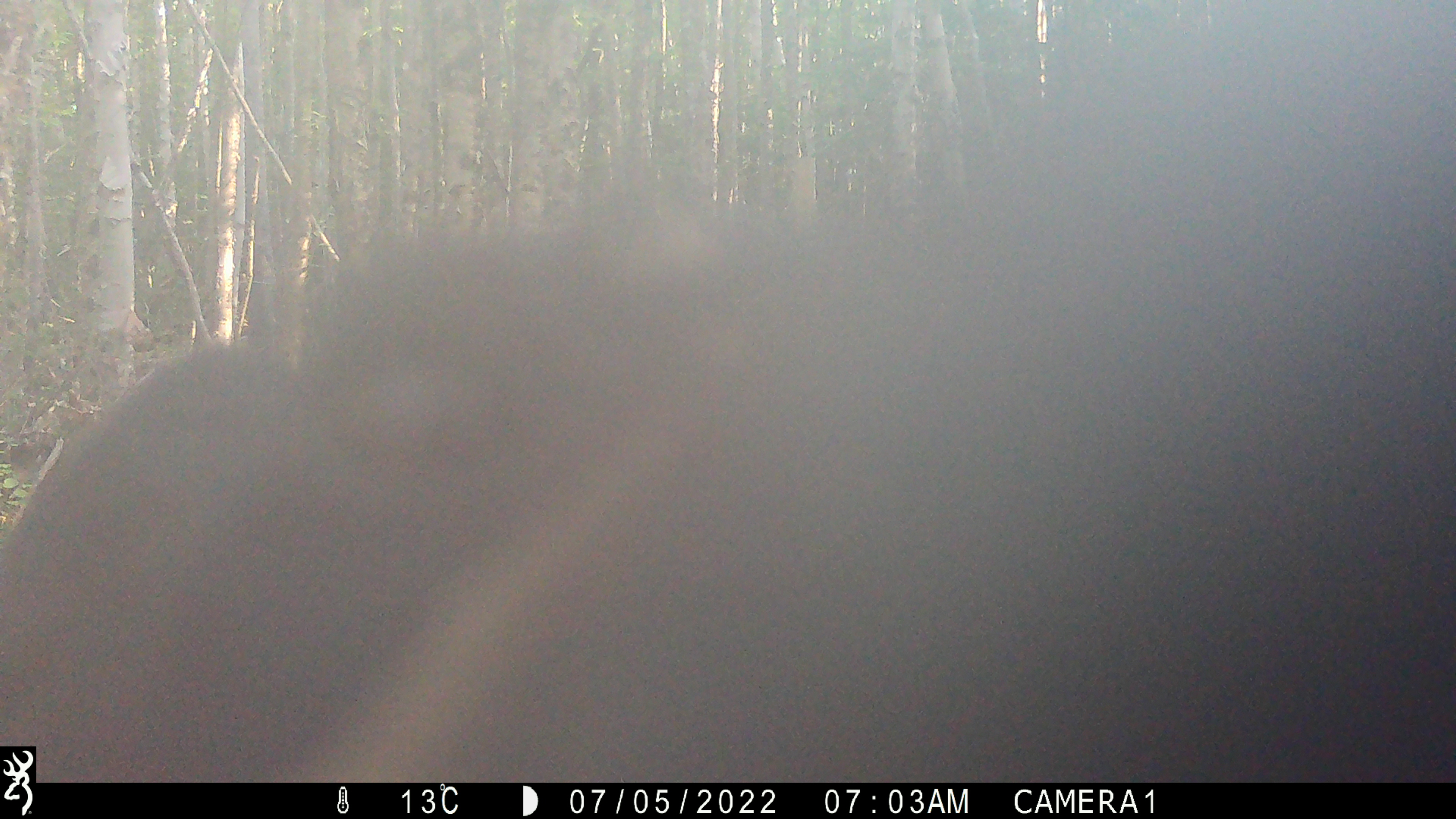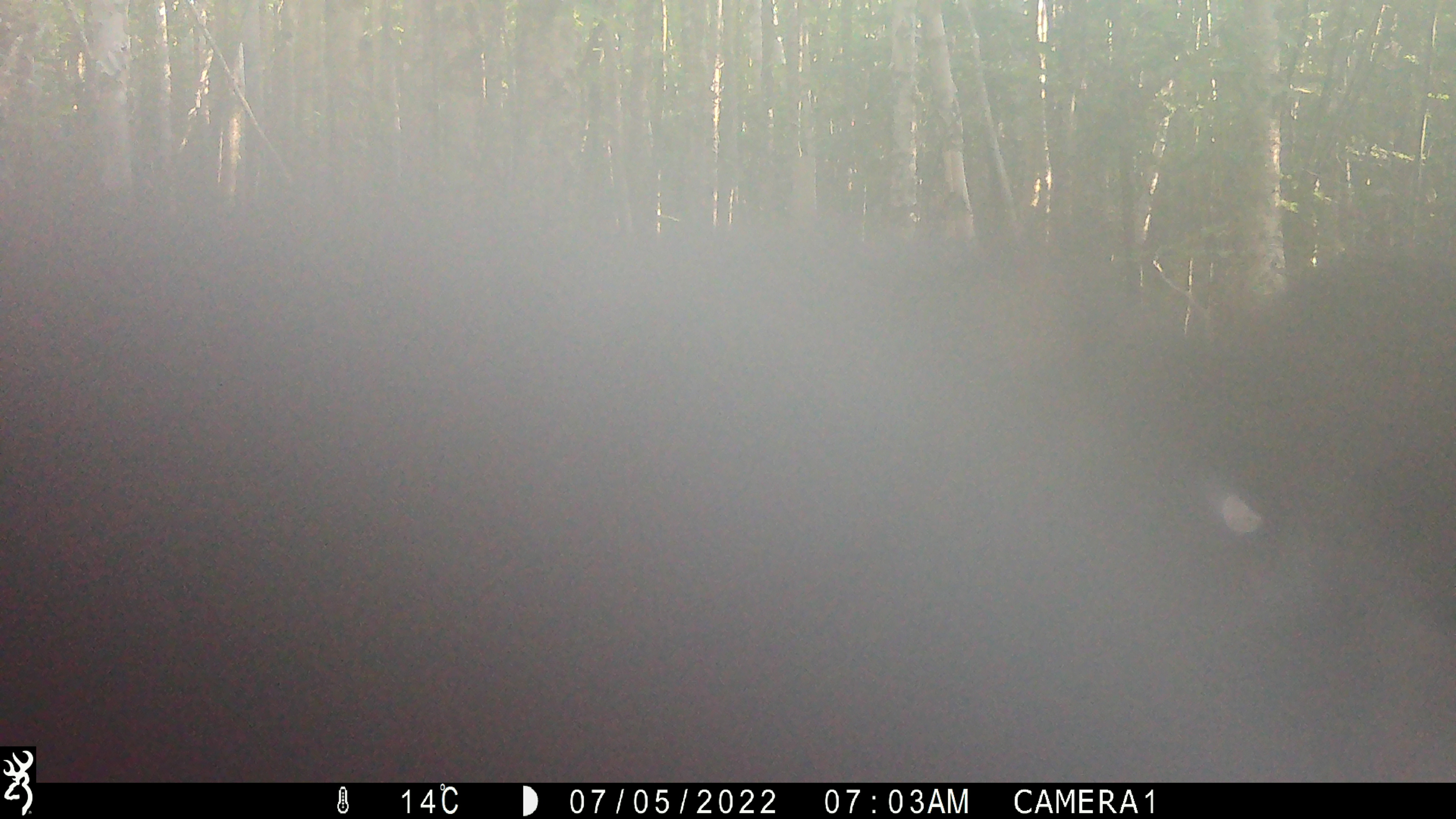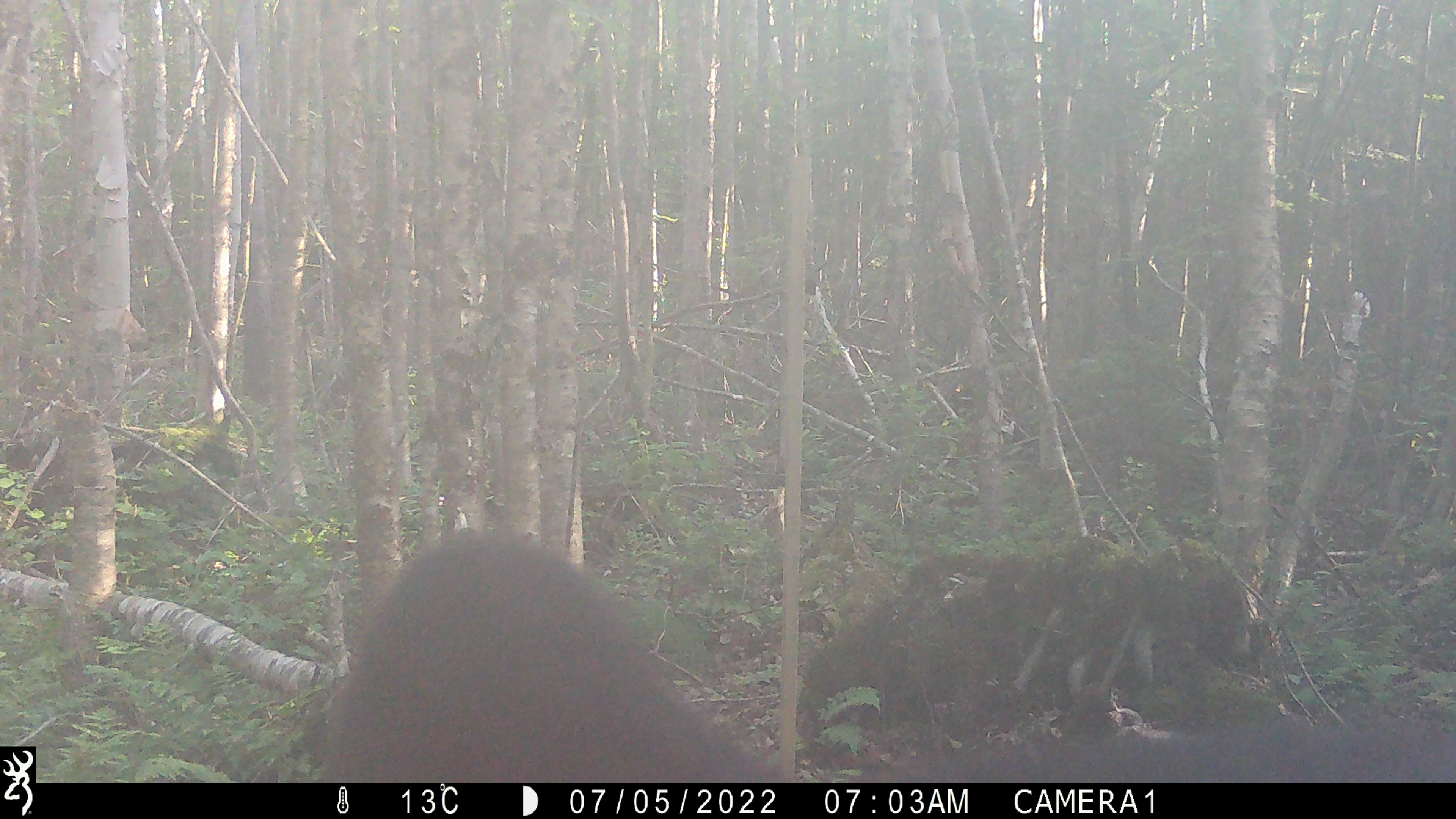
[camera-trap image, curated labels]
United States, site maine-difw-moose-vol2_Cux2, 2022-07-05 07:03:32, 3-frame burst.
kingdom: Animalia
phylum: Chordata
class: Mammalia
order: Carnivora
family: Ursidae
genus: Ursus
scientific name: Ursus americanus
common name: black bear